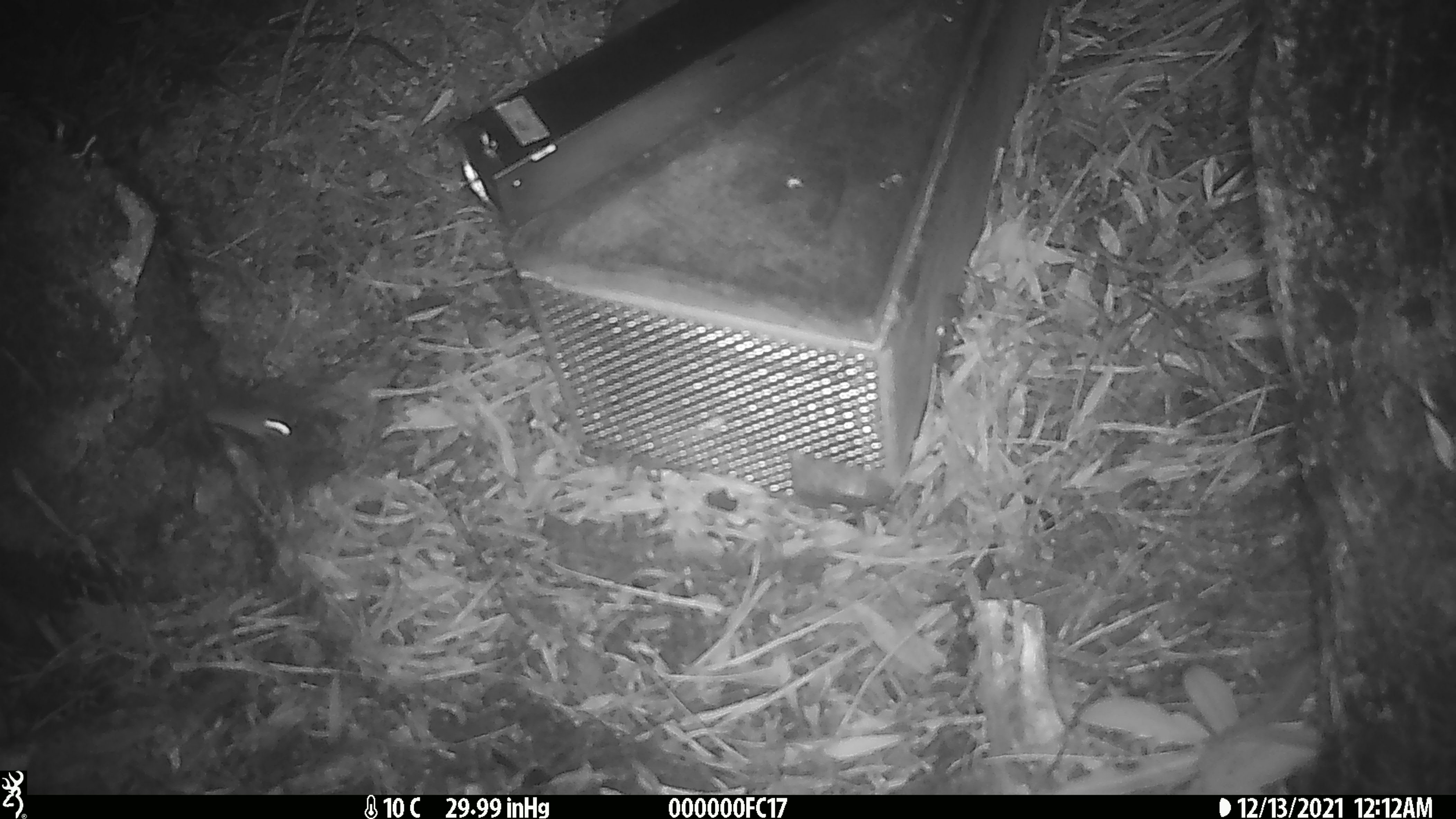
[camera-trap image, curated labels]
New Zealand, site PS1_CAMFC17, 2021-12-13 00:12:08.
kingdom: Animalia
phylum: Chordata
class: Mammalia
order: Rodentia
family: Muridae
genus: Mus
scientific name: Mus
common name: mouse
Mouse (Mus).